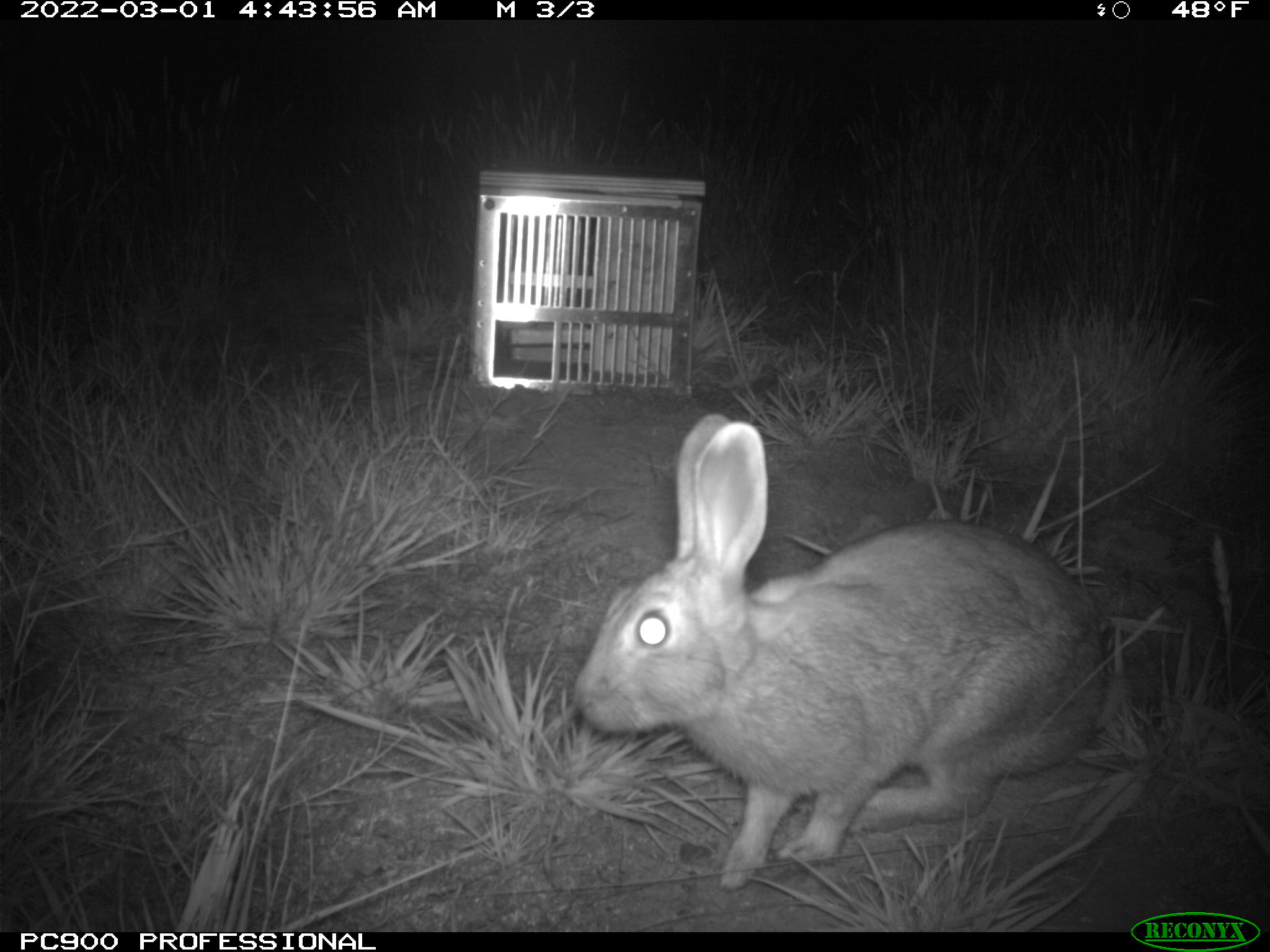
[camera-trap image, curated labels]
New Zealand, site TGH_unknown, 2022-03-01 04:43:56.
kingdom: Animalia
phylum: Chordata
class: Mammalia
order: Lagomorpha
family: Leporidae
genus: Oryctolagus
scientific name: Oryctolagus cuniculus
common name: european rabbit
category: rabbit